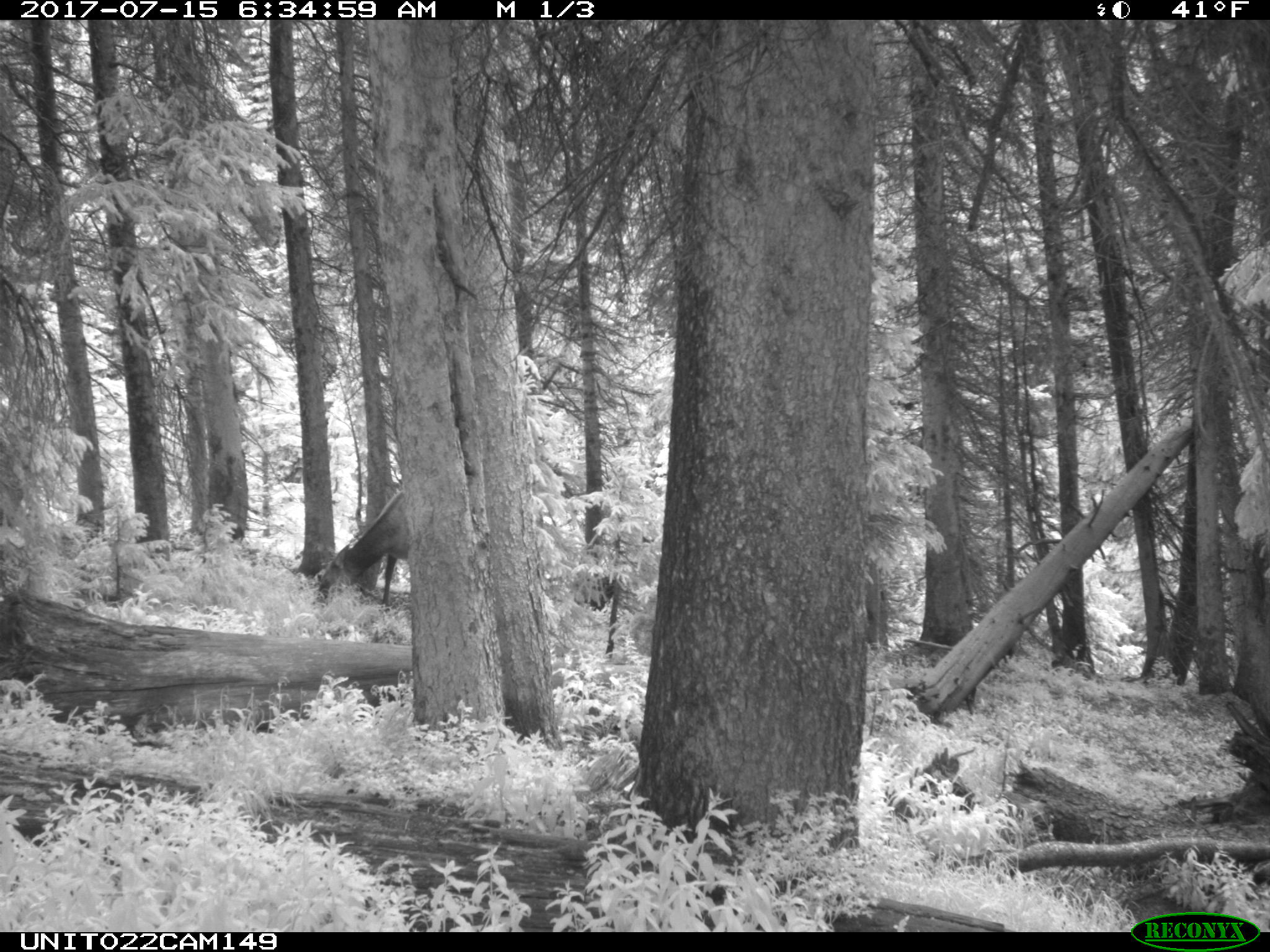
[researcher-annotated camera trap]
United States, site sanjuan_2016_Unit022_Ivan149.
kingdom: Animalia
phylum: Chordata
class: Mammalia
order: Artiodactyla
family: Cervidae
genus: Cervus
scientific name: Cervus elaphus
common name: red deer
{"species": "Cervus elaphus (red deer)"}